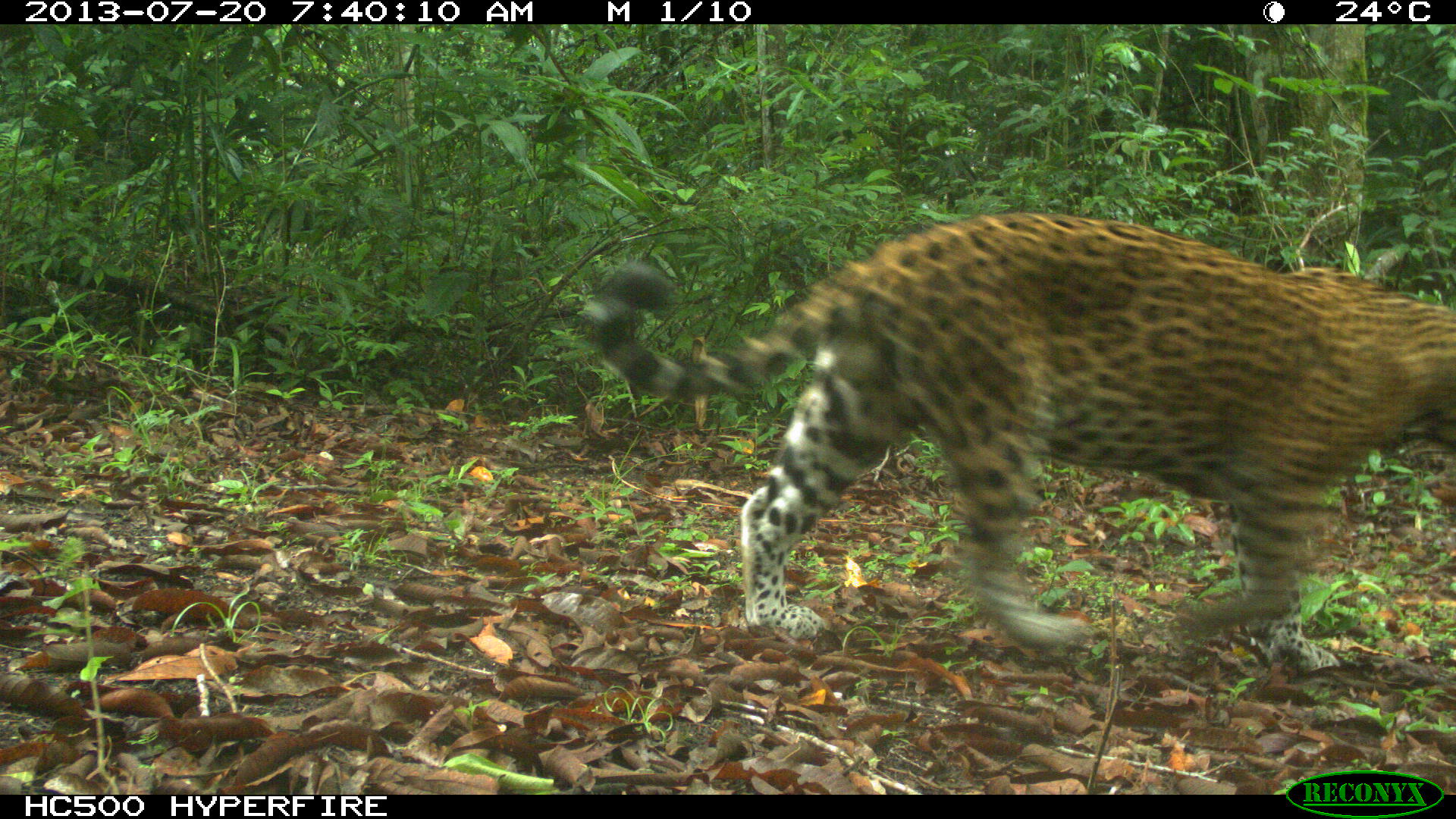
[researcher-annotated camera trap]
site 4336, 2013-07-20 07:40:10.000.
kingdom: Animalia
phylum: Chordata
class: Mammalia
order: Carnivora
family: Felidae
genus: Panthera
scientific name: Panthera onca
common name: jaguar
Panthera onca (jaguar), count 1, sex male.